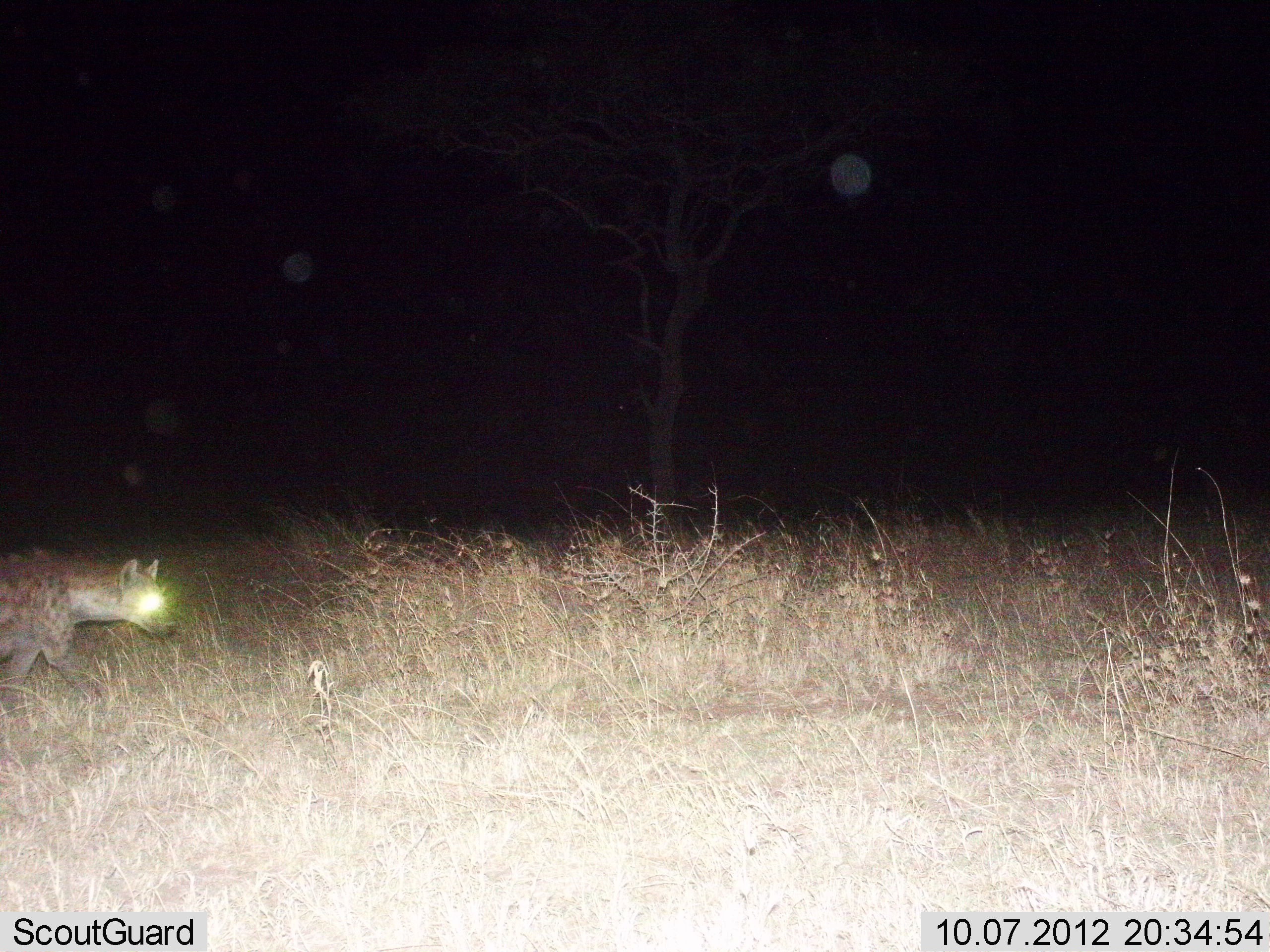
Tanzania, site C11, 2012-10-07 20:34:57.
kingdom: Animalia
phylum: Chordata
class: Mammalia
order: Carnivora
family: Hyaenidae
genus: Crocuta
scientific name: Crocuta crocuta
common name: spotted hyena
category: hyenaspotted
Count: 1.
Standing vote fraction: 7%.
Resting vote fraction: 0%.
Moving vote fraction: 93%.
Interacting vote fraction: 0%.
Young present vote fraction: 0%.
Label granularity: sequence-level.